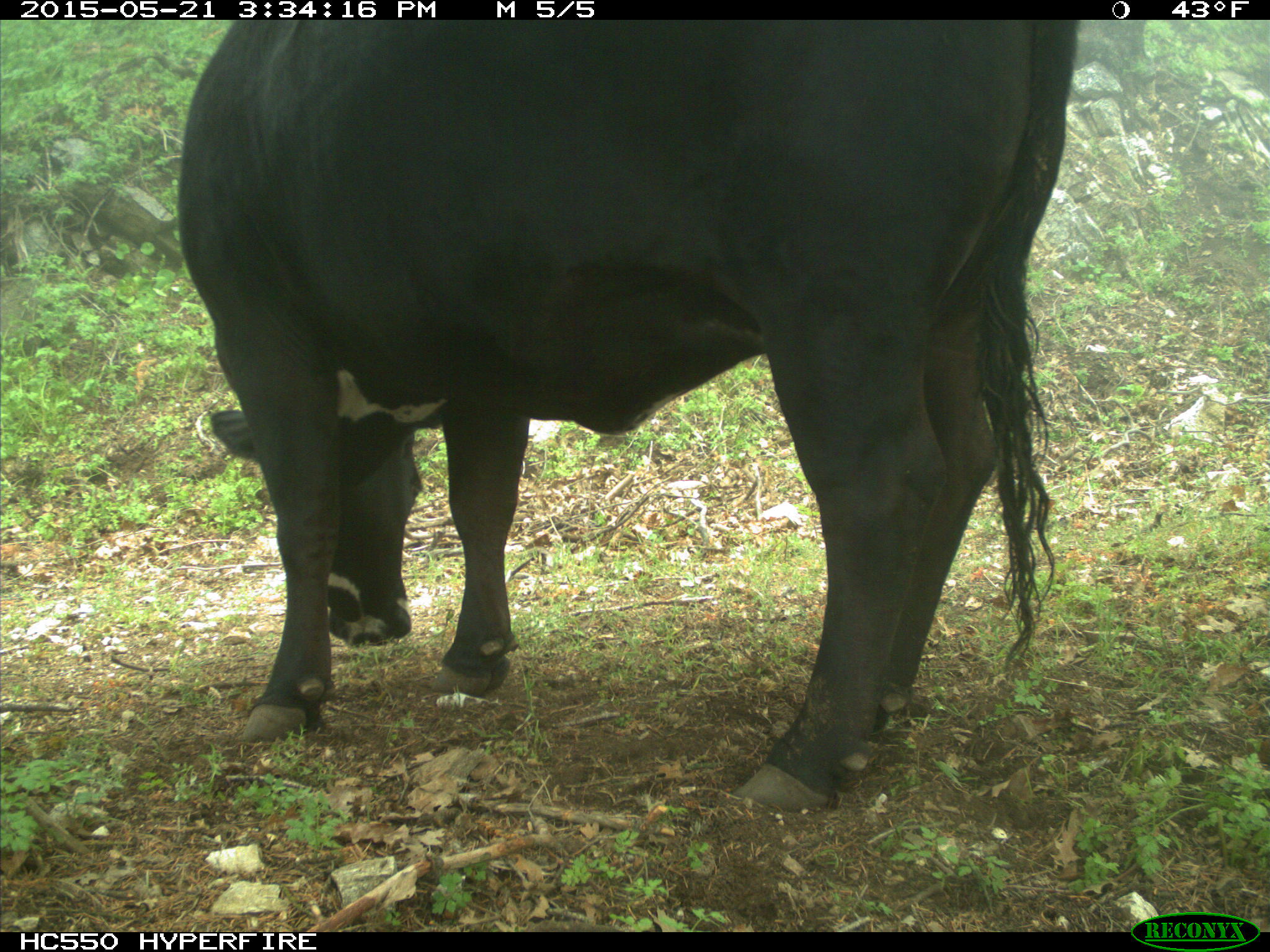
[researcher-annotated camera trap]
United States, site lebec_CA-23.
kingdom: Animalia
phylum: Chordata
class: Mammalia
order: Artiodactyla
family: Bovidae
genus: Bos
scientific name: Bos taurus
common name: domestic cow